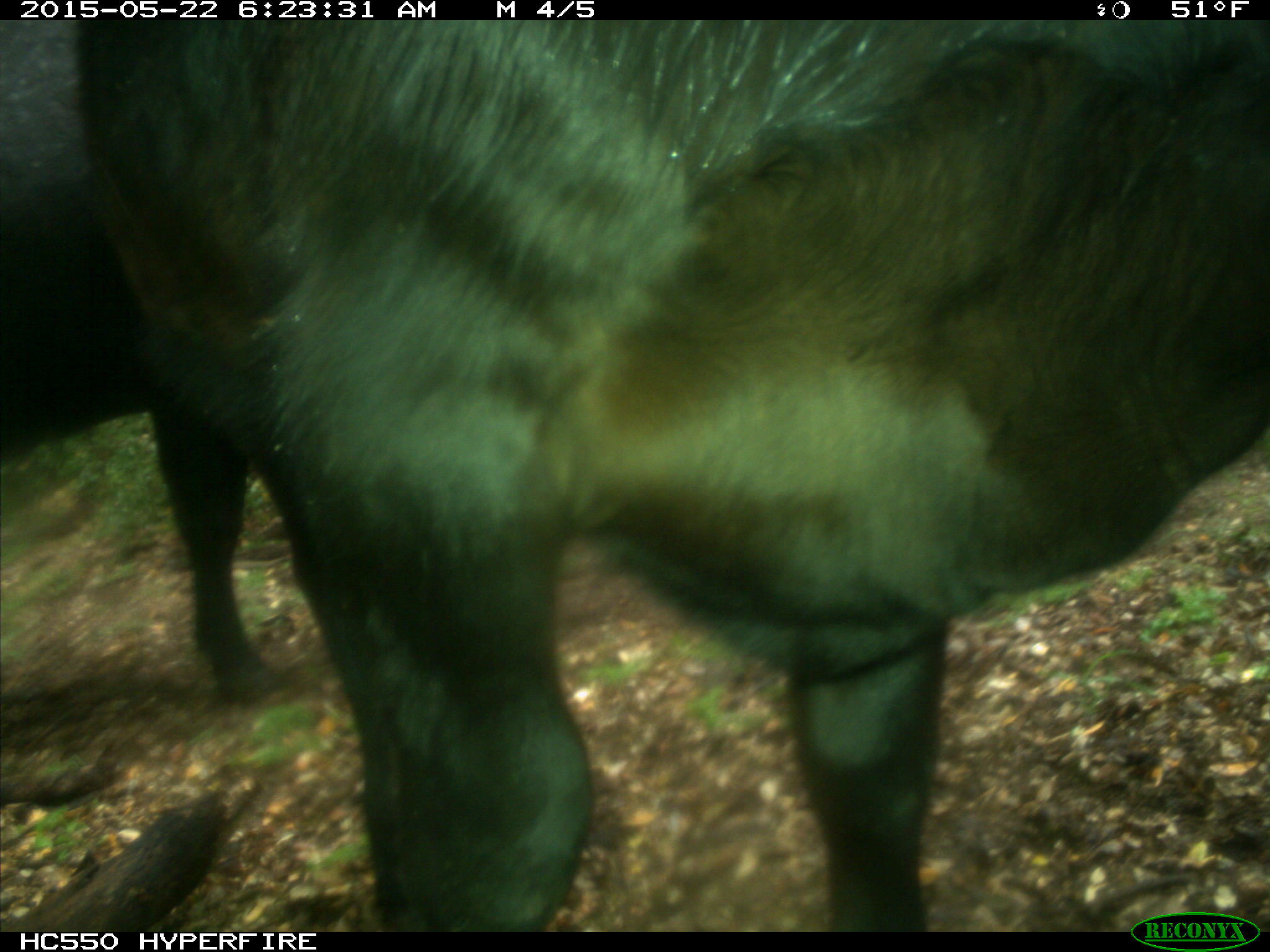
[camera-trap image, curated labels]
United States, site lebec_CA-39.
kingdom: Animalia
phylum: Chordata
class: Mammalia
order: Artiodactyla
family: Bovidae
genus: Bos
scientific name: Bos taurus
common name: domestic cow